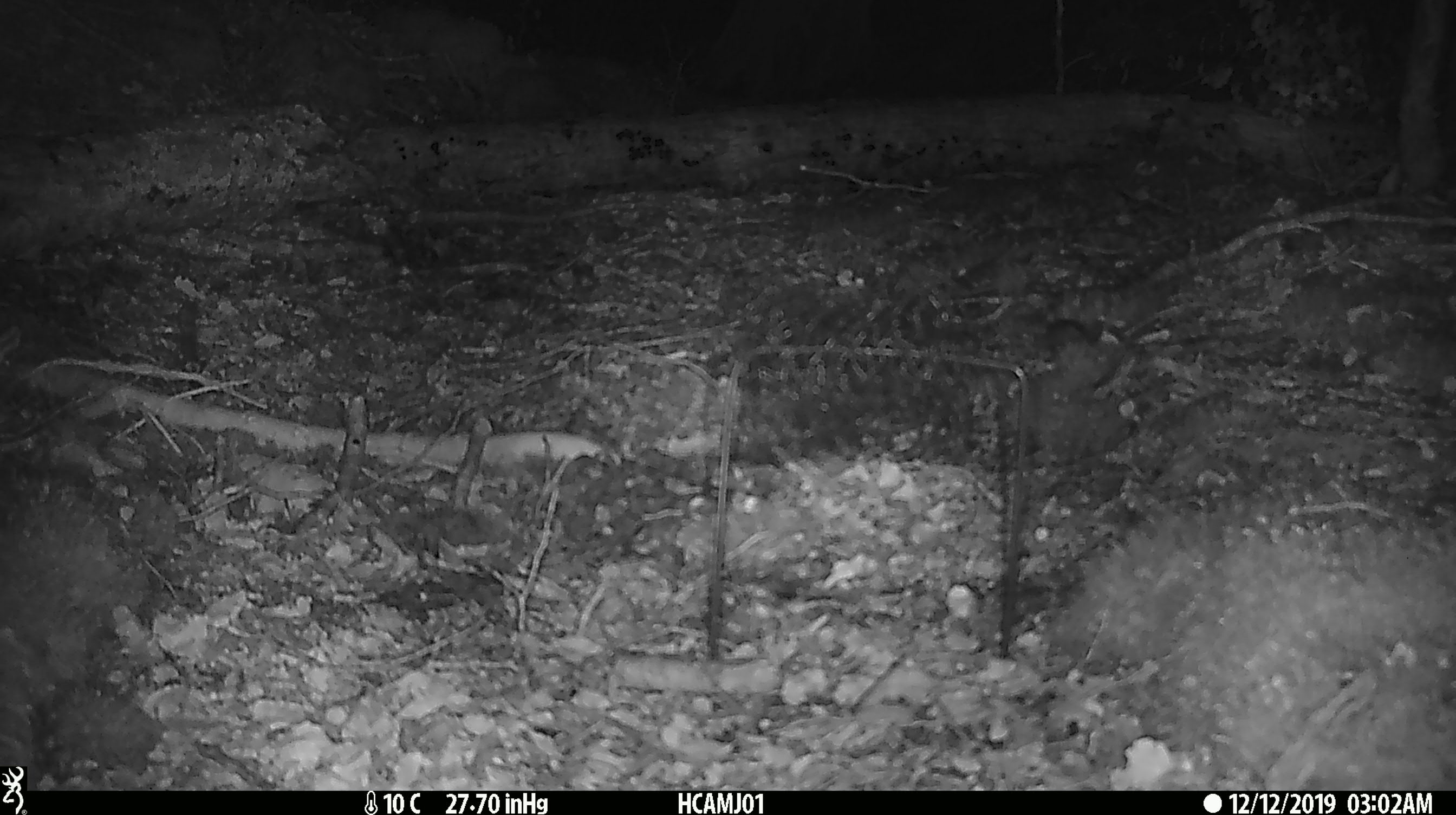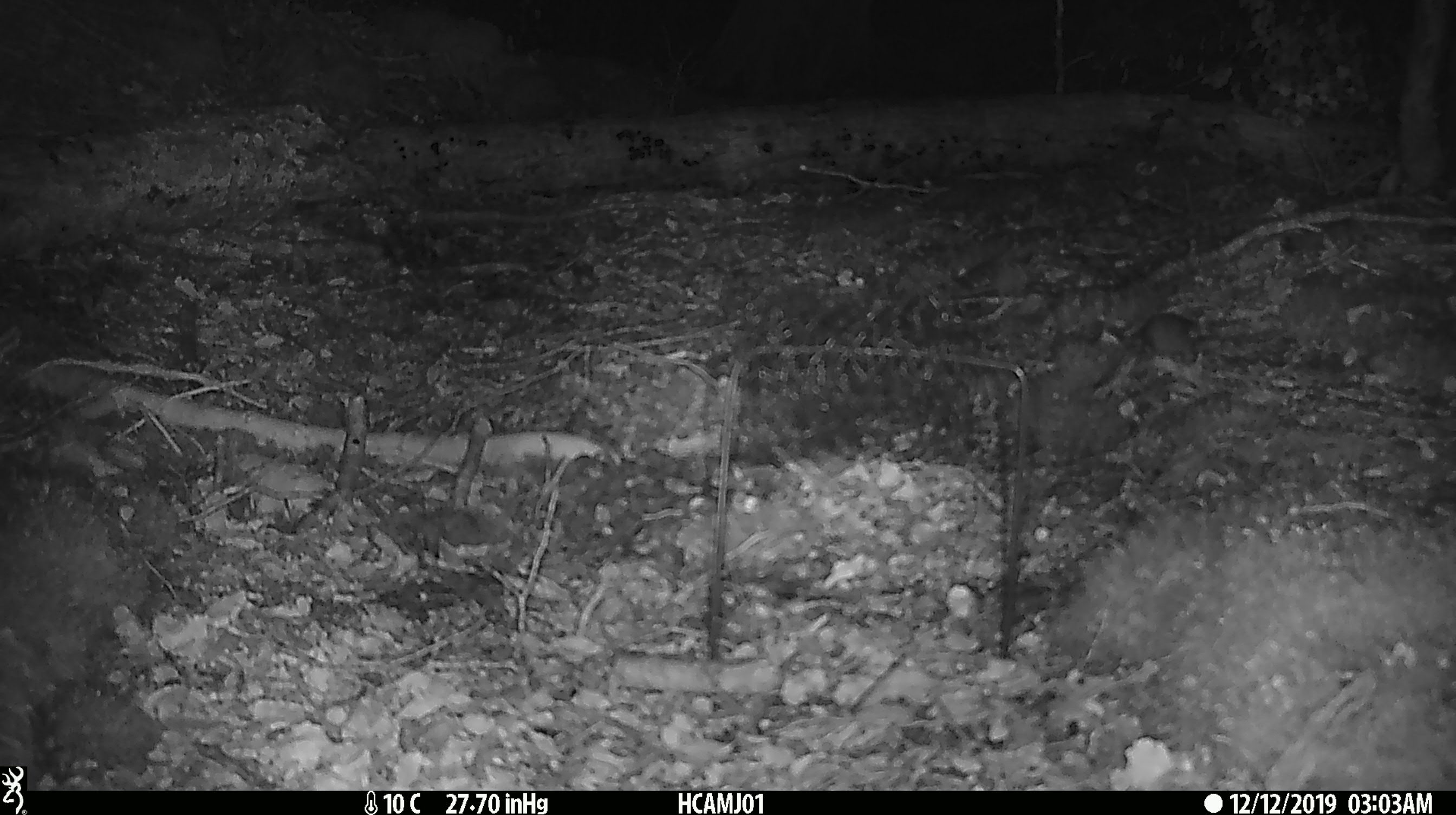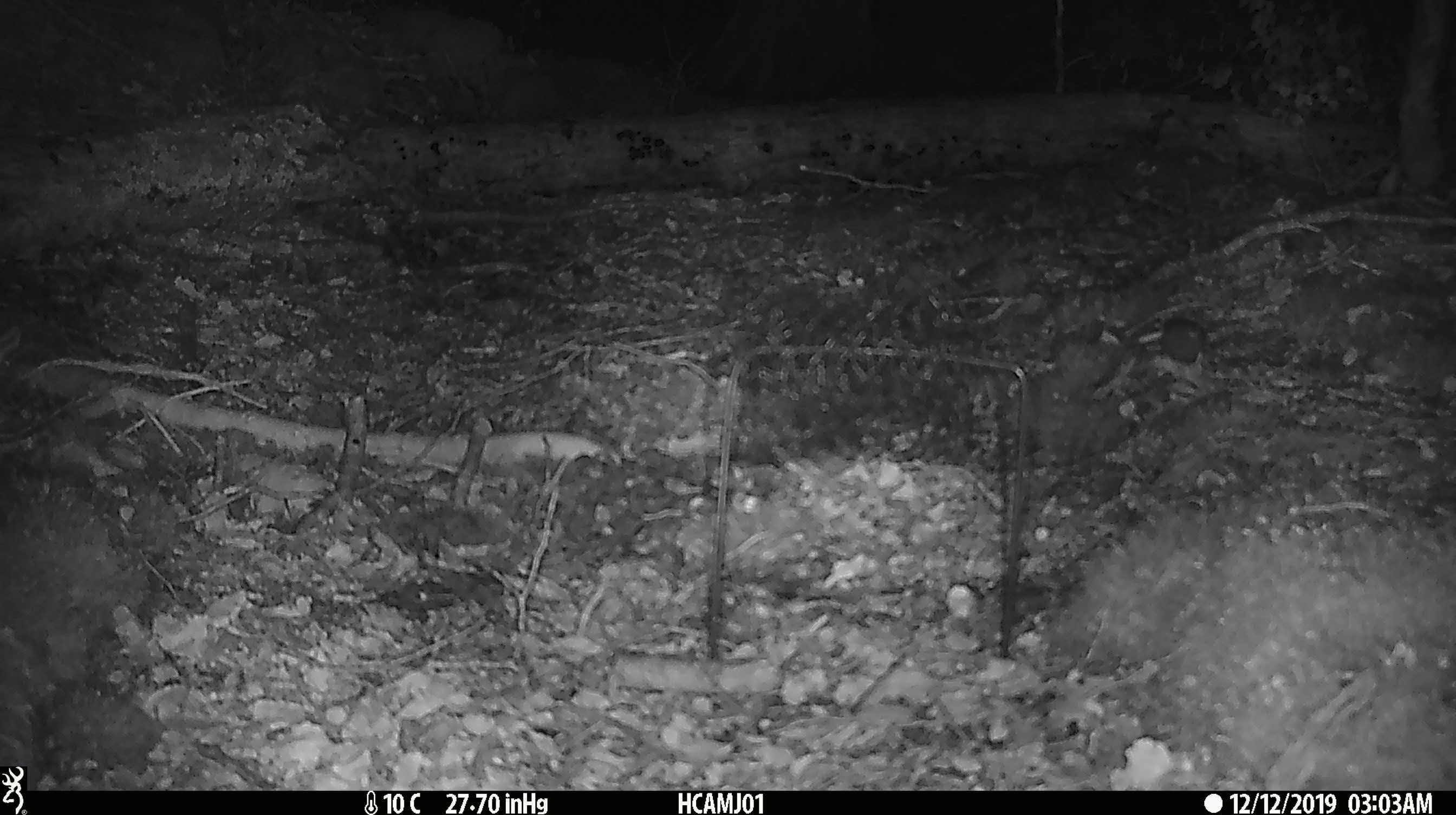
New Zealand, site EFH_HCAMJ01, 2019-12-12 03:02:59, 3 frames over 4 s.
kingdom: Animalia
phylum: Chordata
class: Mammalia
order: Rodentia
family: Muridae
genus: Mus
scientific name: Mus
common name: mouse